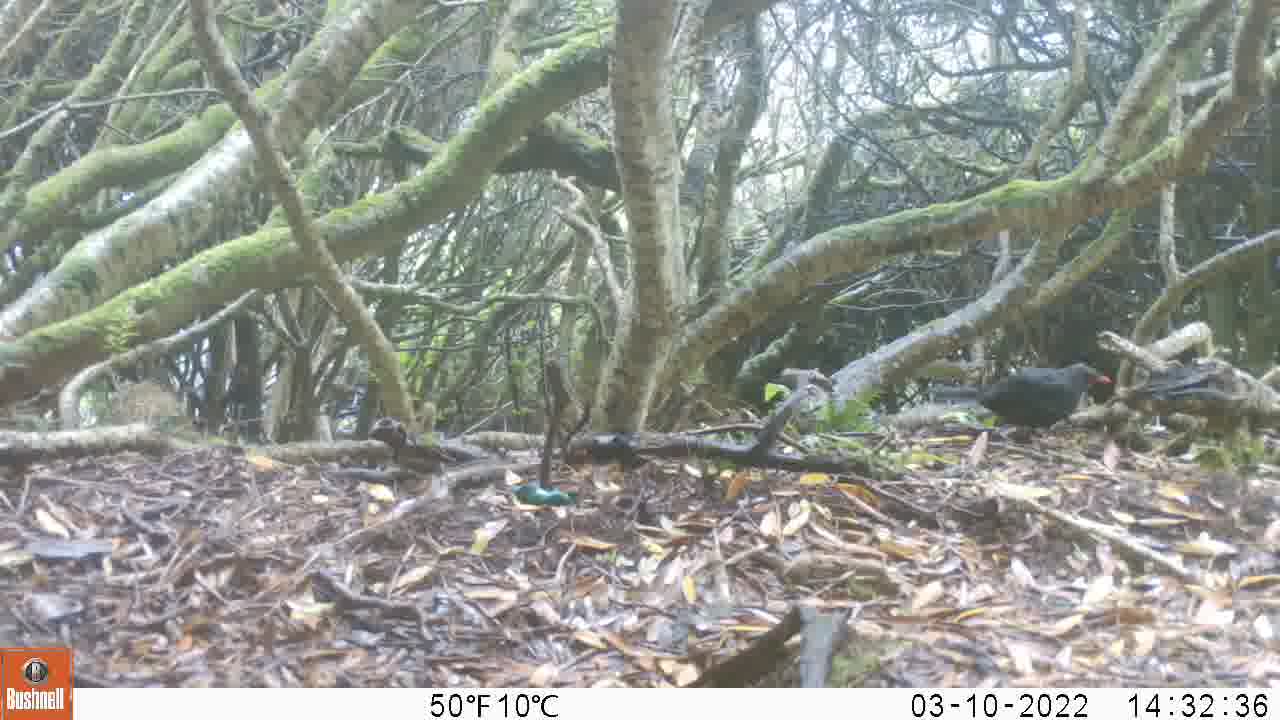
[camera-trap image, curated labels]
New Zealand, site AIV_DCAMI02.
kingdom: Animalia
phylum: Chordata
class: Aves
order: Passeriformes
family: Turdidae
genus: Turdus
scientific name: Turdus merula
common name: eurasian blackbird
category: blackbird